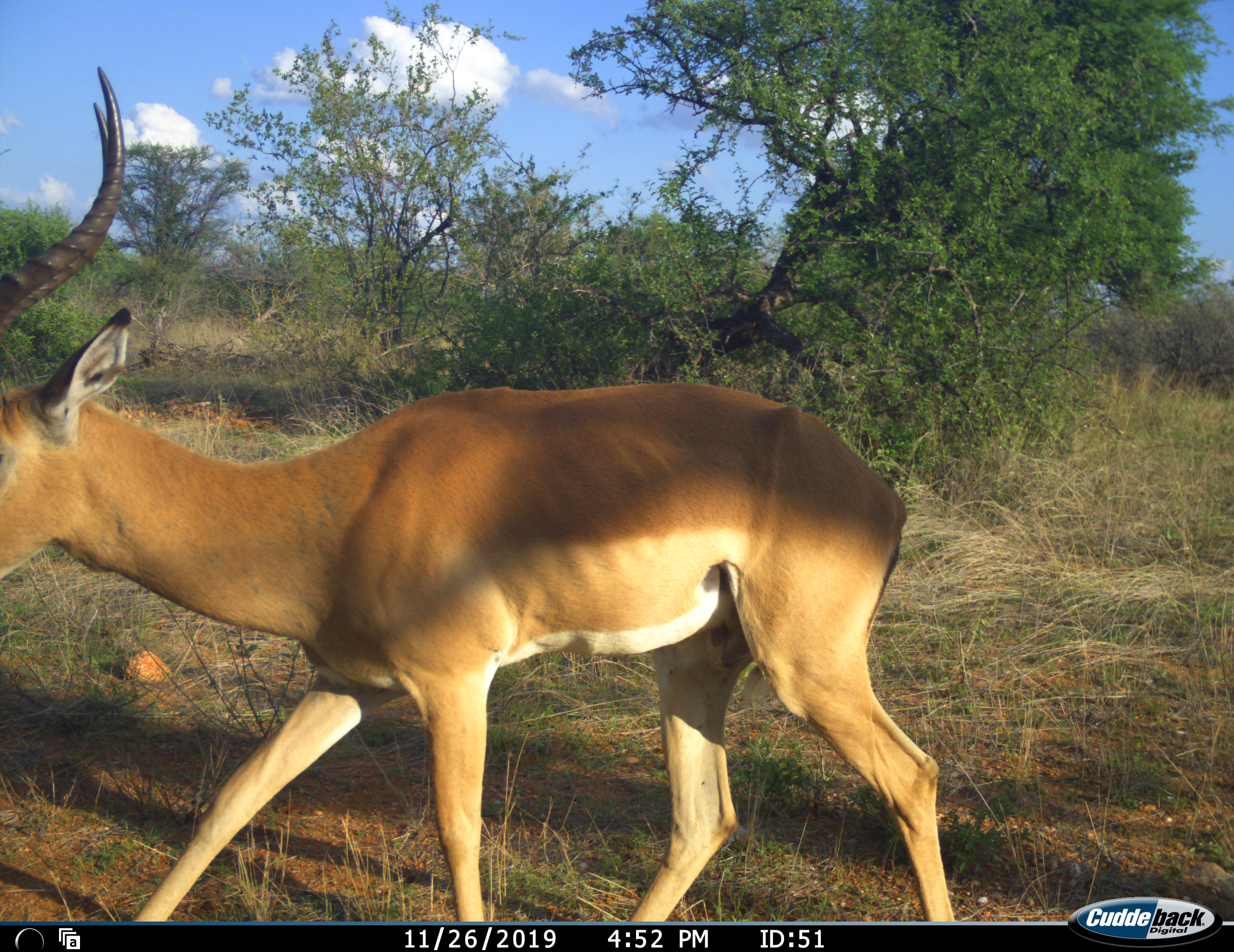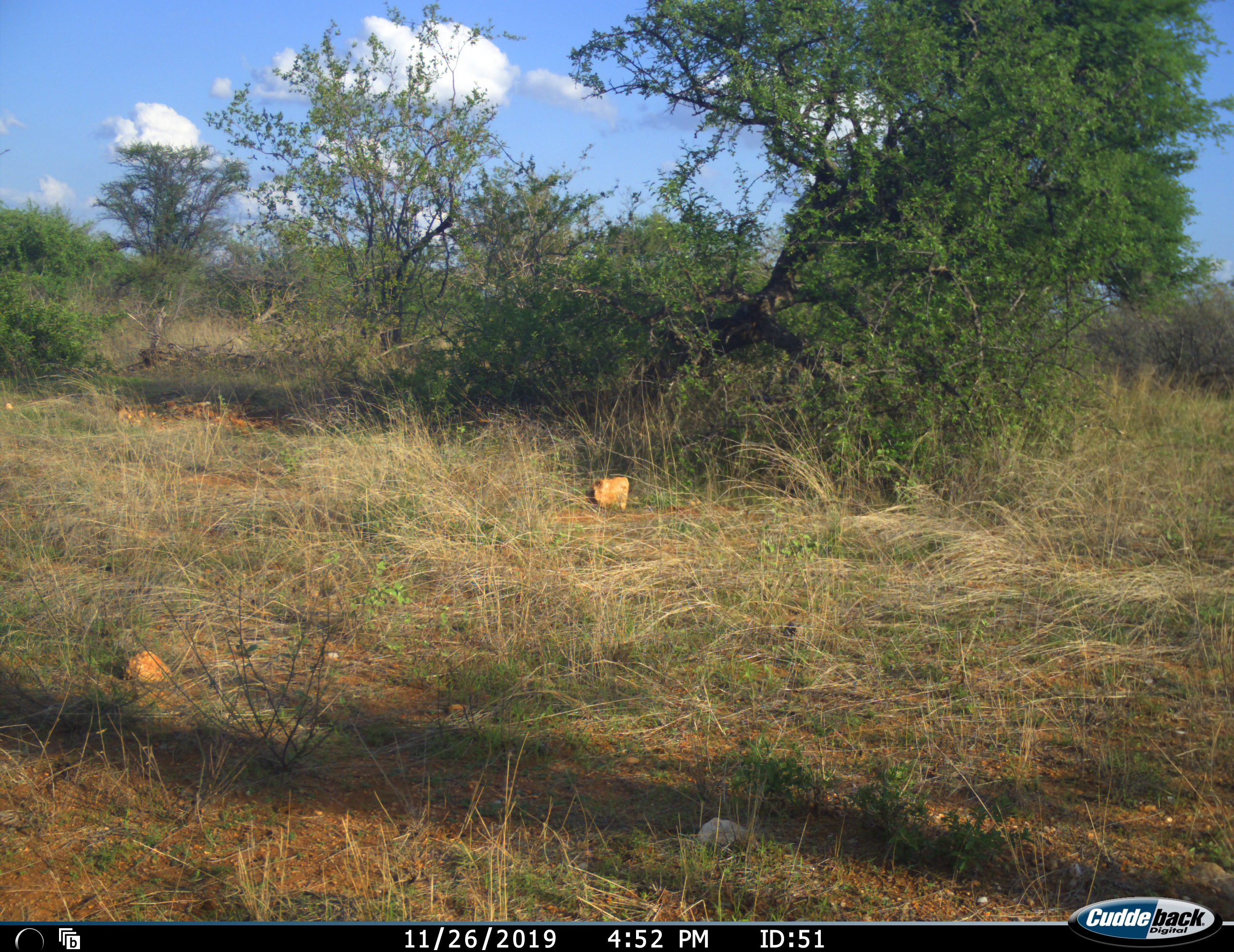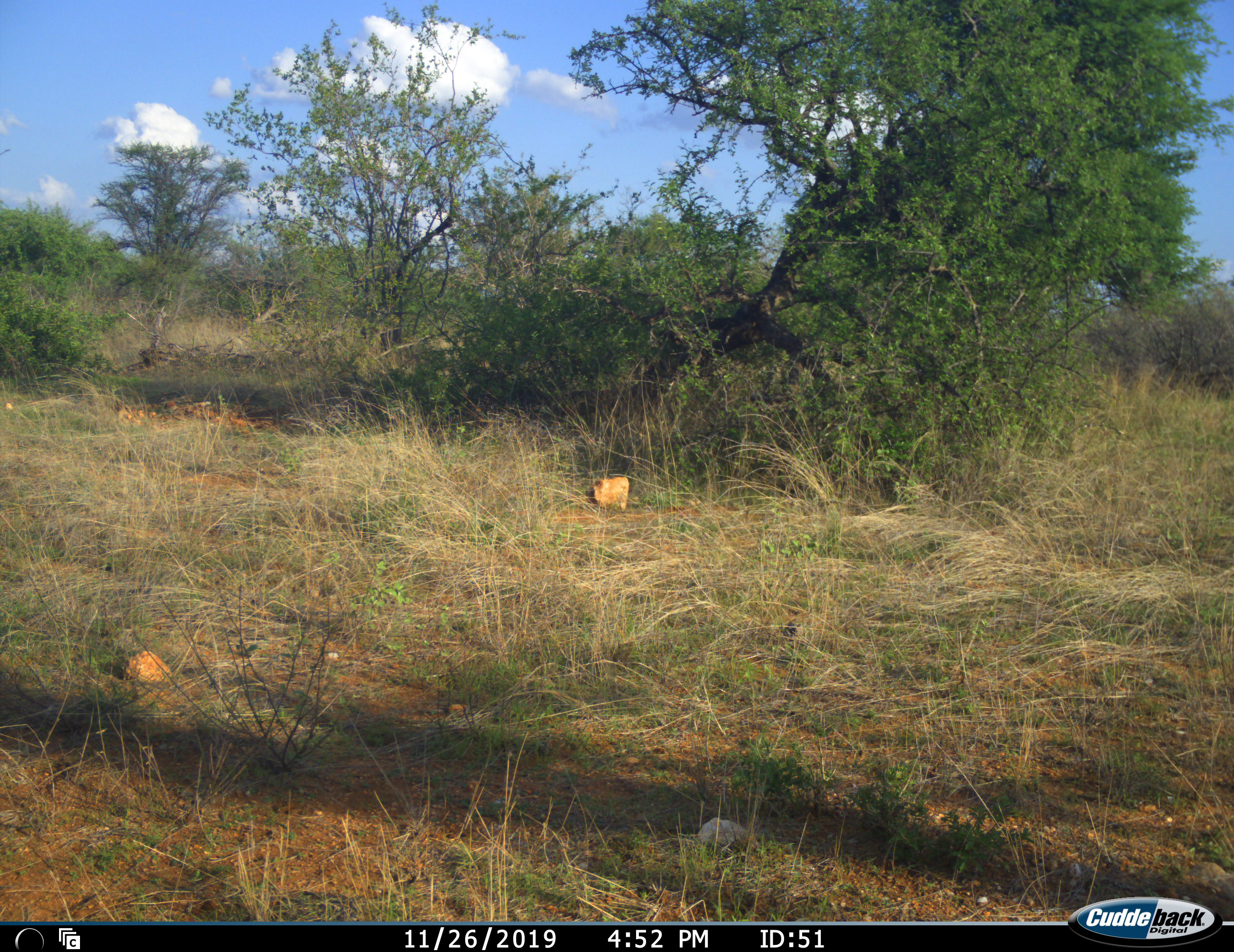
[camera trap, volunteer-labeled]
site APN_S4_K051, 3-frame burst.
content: unidentified animal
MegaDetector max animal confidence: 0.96